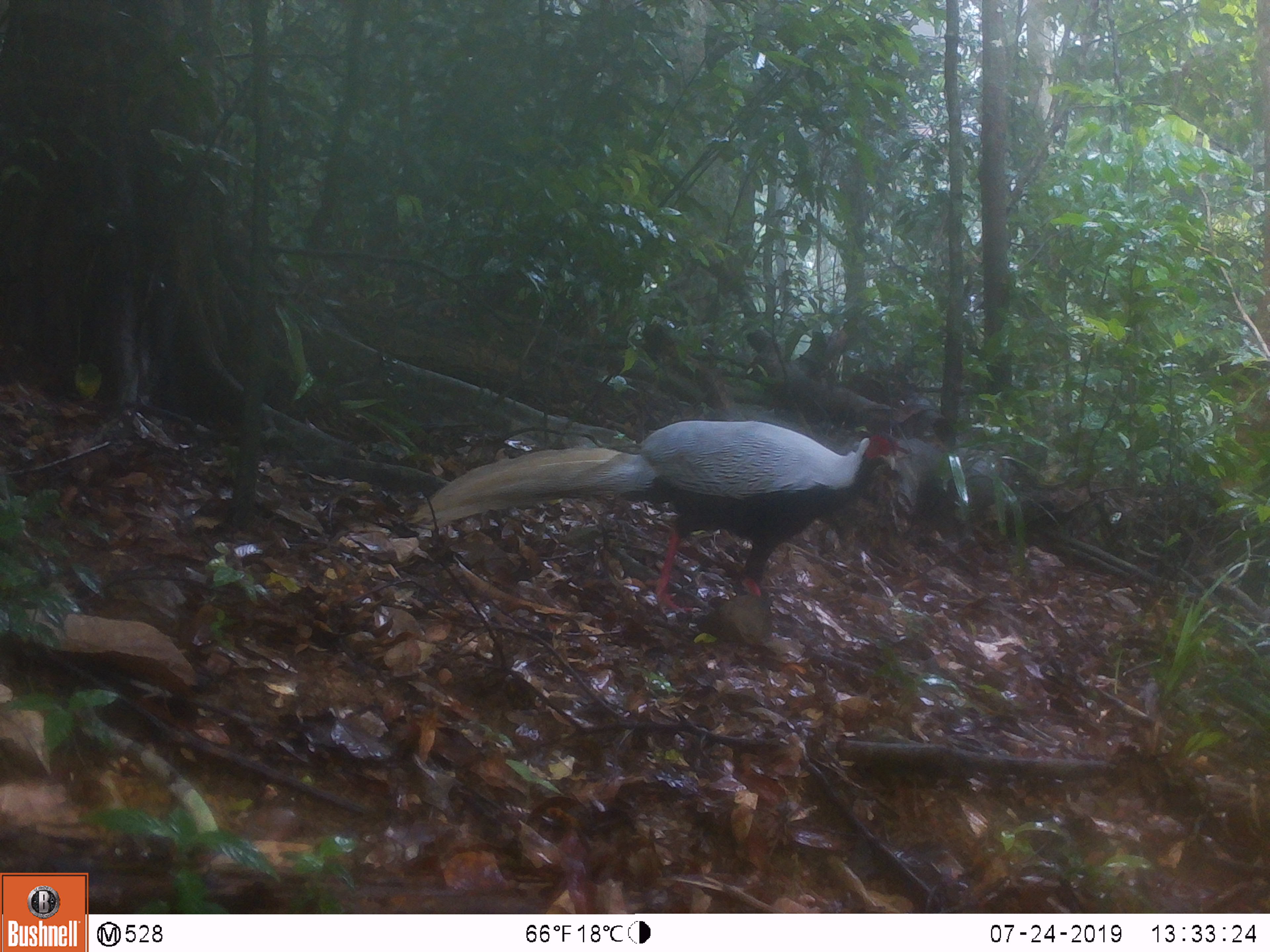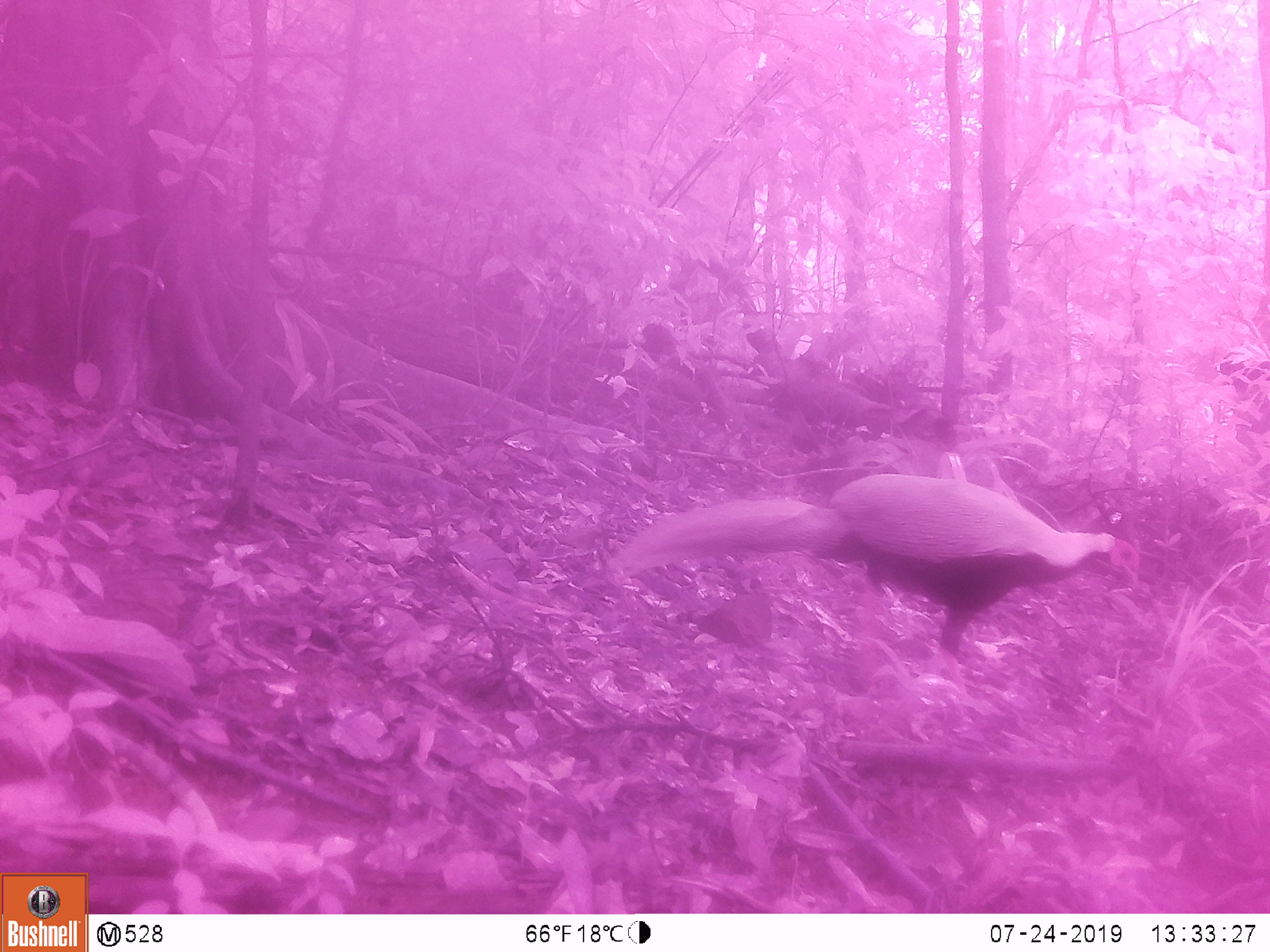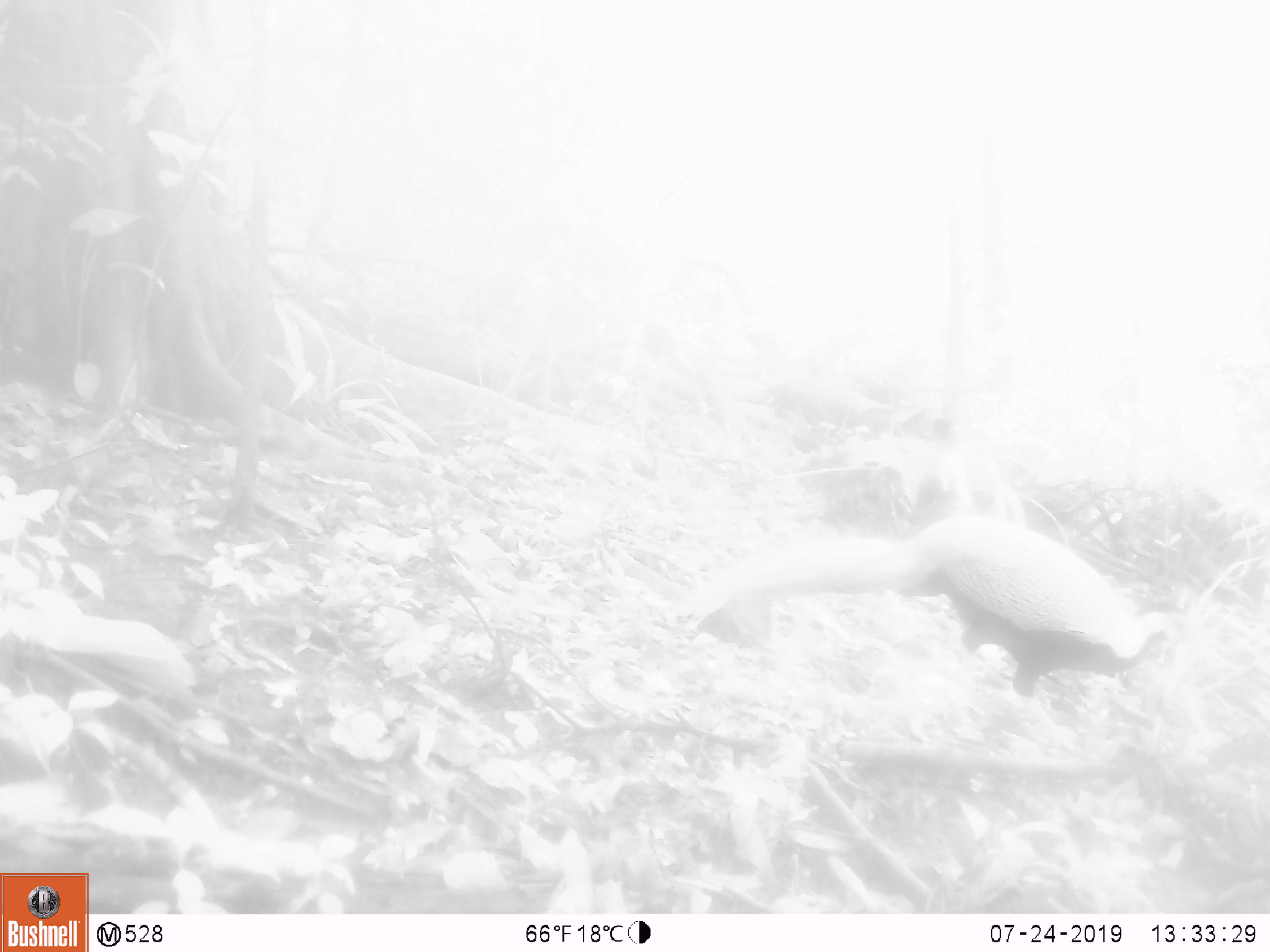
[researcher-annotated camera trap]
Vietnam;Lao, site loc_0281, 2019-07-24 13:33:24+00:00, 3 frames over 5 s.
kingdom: Animalia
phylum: Chordata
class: Aves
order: Galliformes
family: Phasianidae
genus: Lophura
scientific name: Lophura nycthemera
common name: silver pheasant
Silver pheasant (Lophura nycthemera). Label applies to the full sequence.